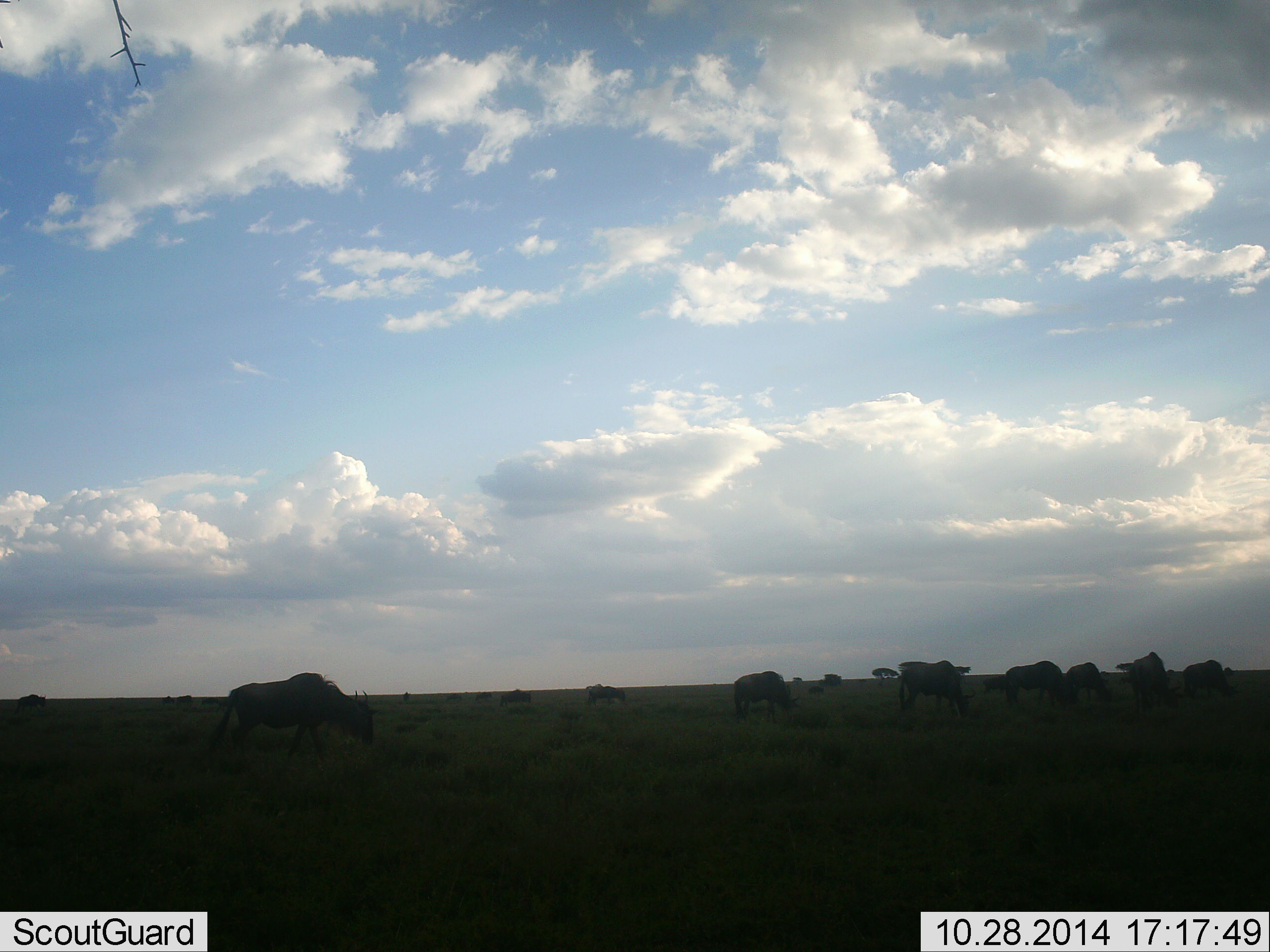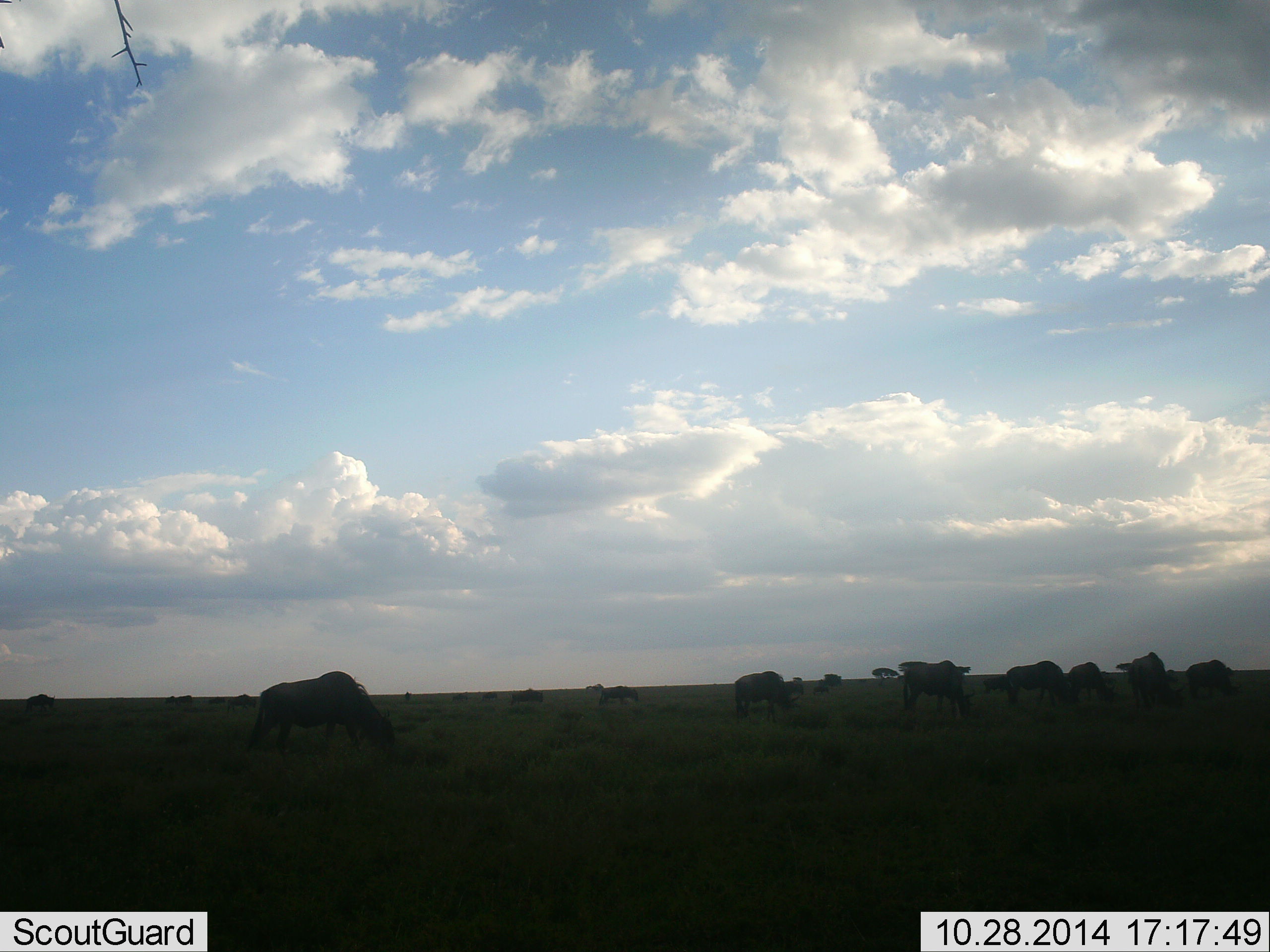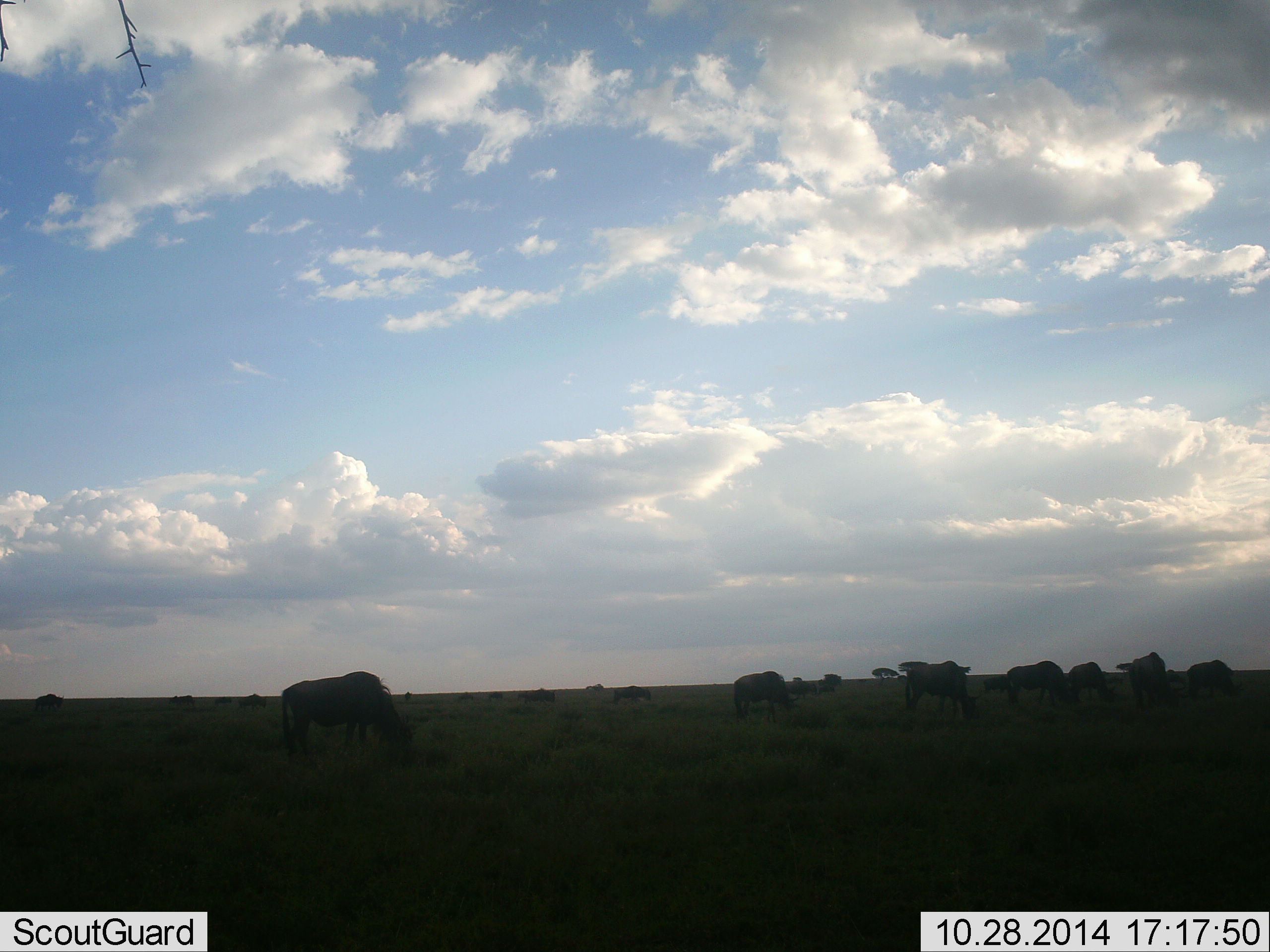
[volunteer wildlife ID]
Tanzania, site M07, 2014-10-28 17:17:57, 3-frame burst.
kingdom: Animalia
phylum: Chordata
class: Mammalia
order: Artiodactyla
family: Bovidae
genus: Connochaetes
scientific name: Connochaetes taurinus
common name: blue wildebeest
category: wildebeest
Wildebeest (blue wildebeest) (Connochaetes taurinus), count 11-50. Behavior (volunteer vote fractions): standing 30%, resting 0%, moving 50%, interacting 0%. Young present (vote fraction): 0%. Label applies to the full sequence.